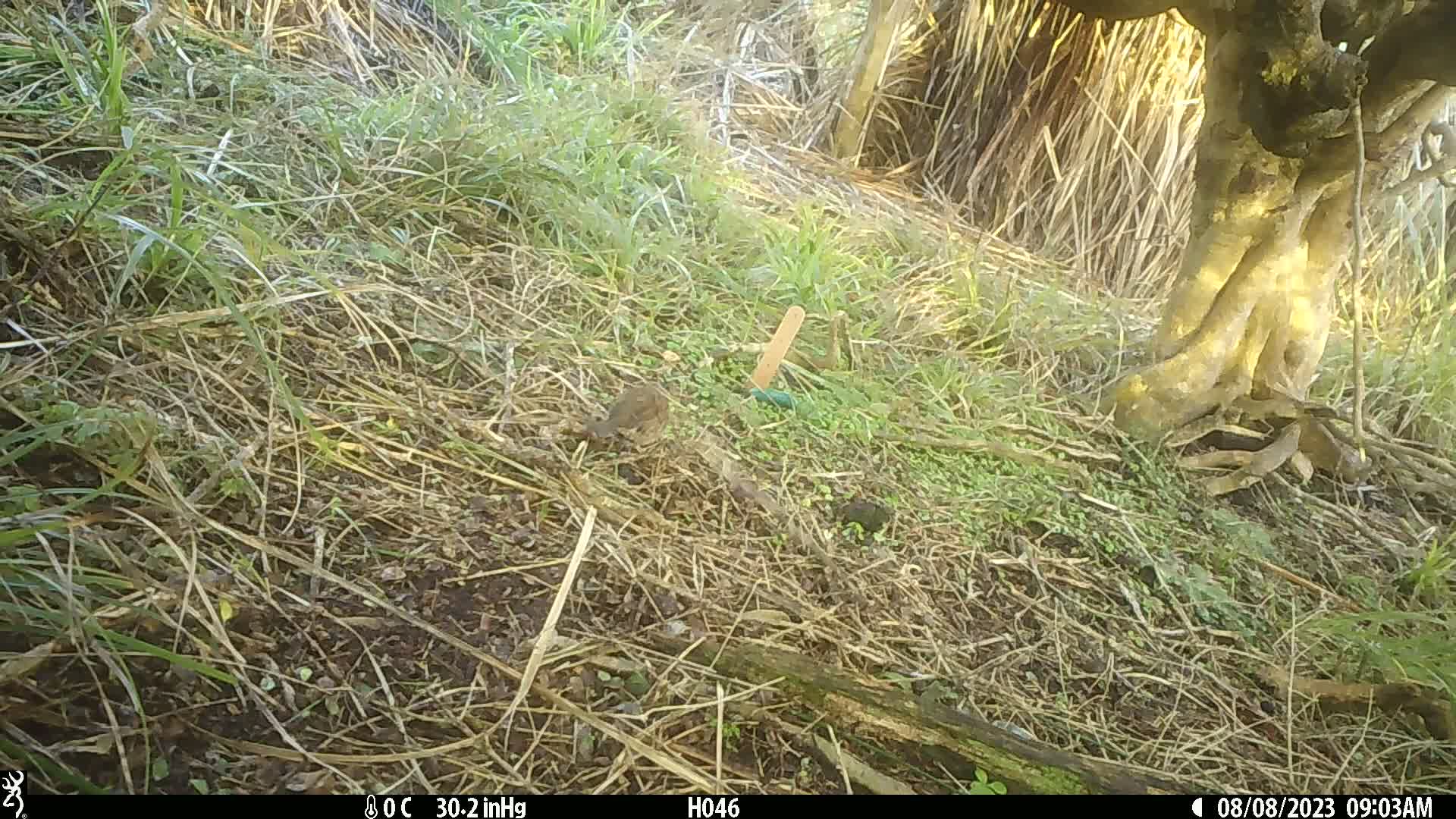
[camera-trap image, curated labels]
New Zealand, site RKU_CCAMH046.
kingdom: Animalia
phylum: Chordata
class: Aves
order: Passeriformes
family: Prunellidae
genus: Prunella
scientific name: Prunella modularis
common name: dunnock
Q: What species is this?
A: Dunnock (Prunella modularis).